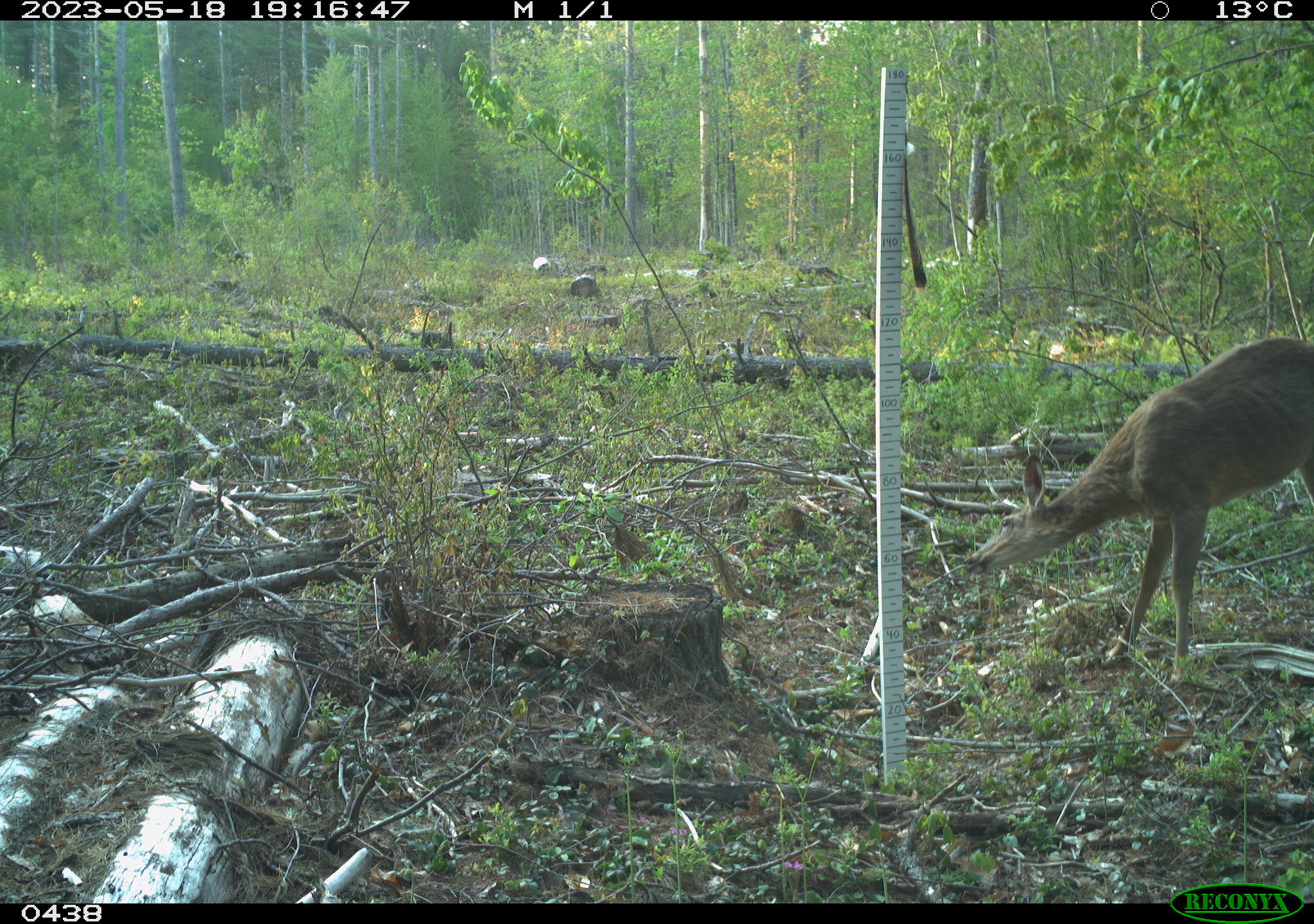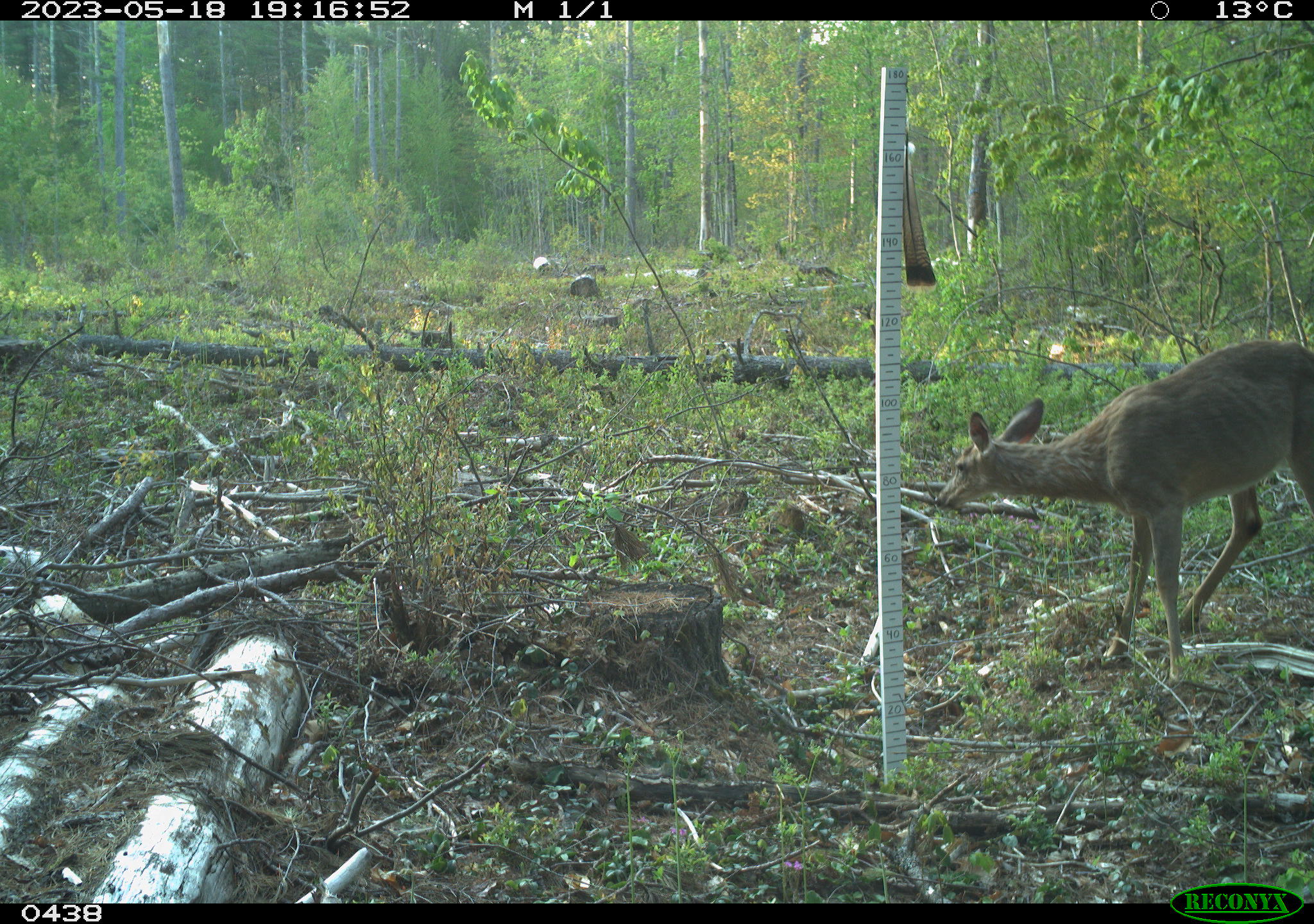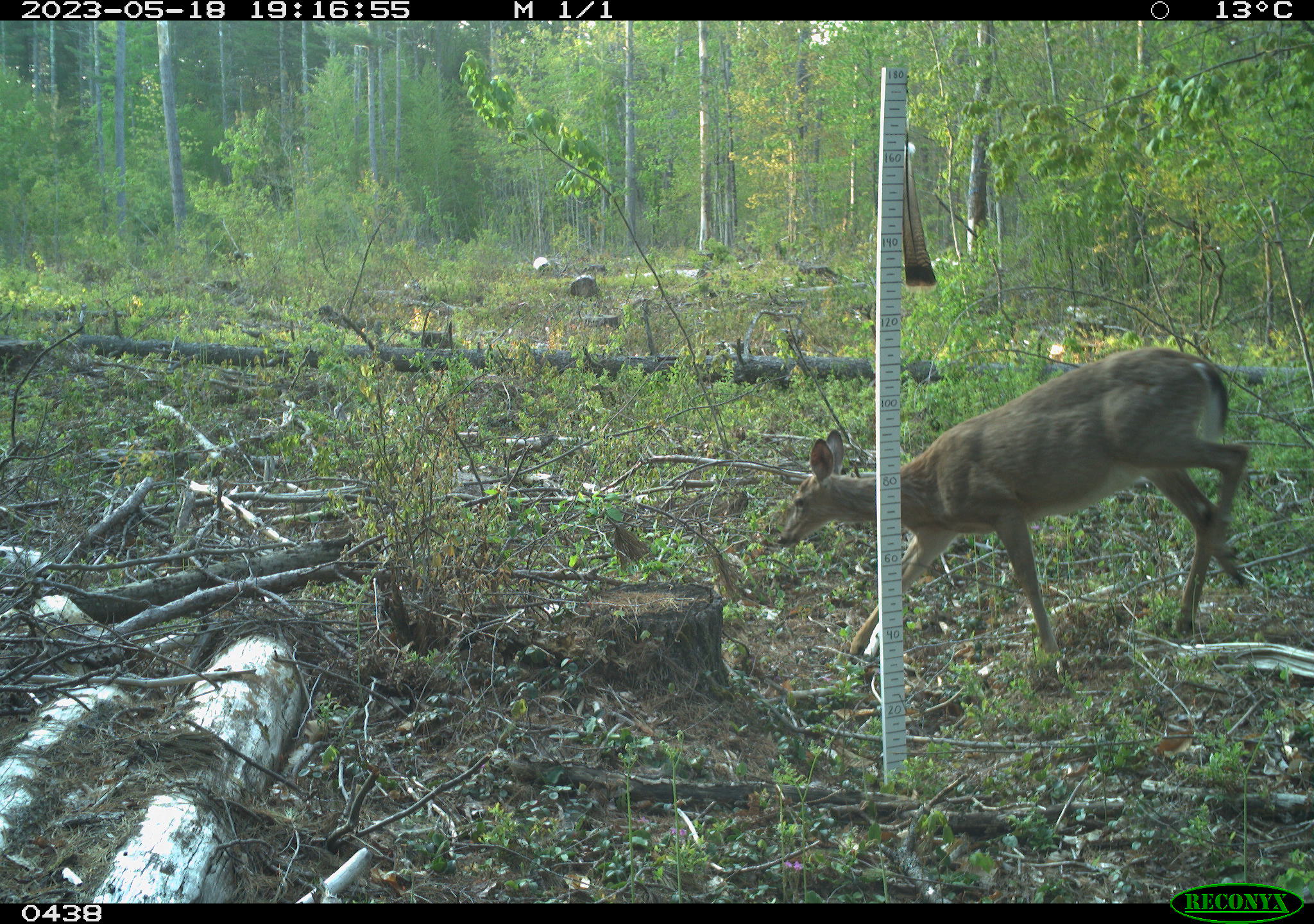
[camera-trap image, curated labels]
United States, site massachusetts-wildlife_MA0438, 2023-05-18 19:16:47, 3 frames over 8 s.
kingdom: Animalia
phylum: Chordata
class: Mammalia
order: Artiodactyla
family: Cervidae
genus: Odocoileus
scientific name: Odocoileus virginianus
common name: white-tailed deer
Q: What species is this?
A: White-tailed deer (Odocoileus virginianus).